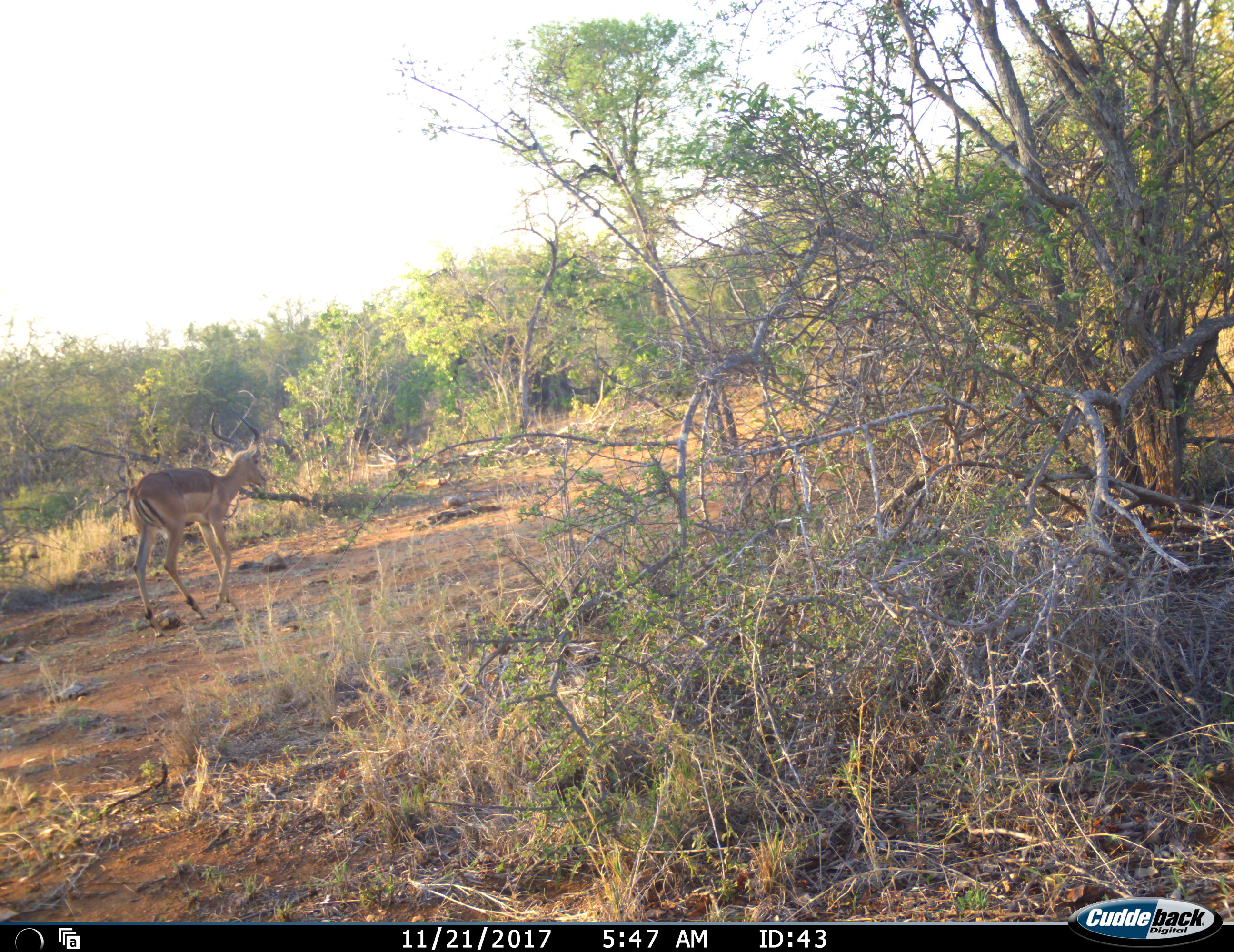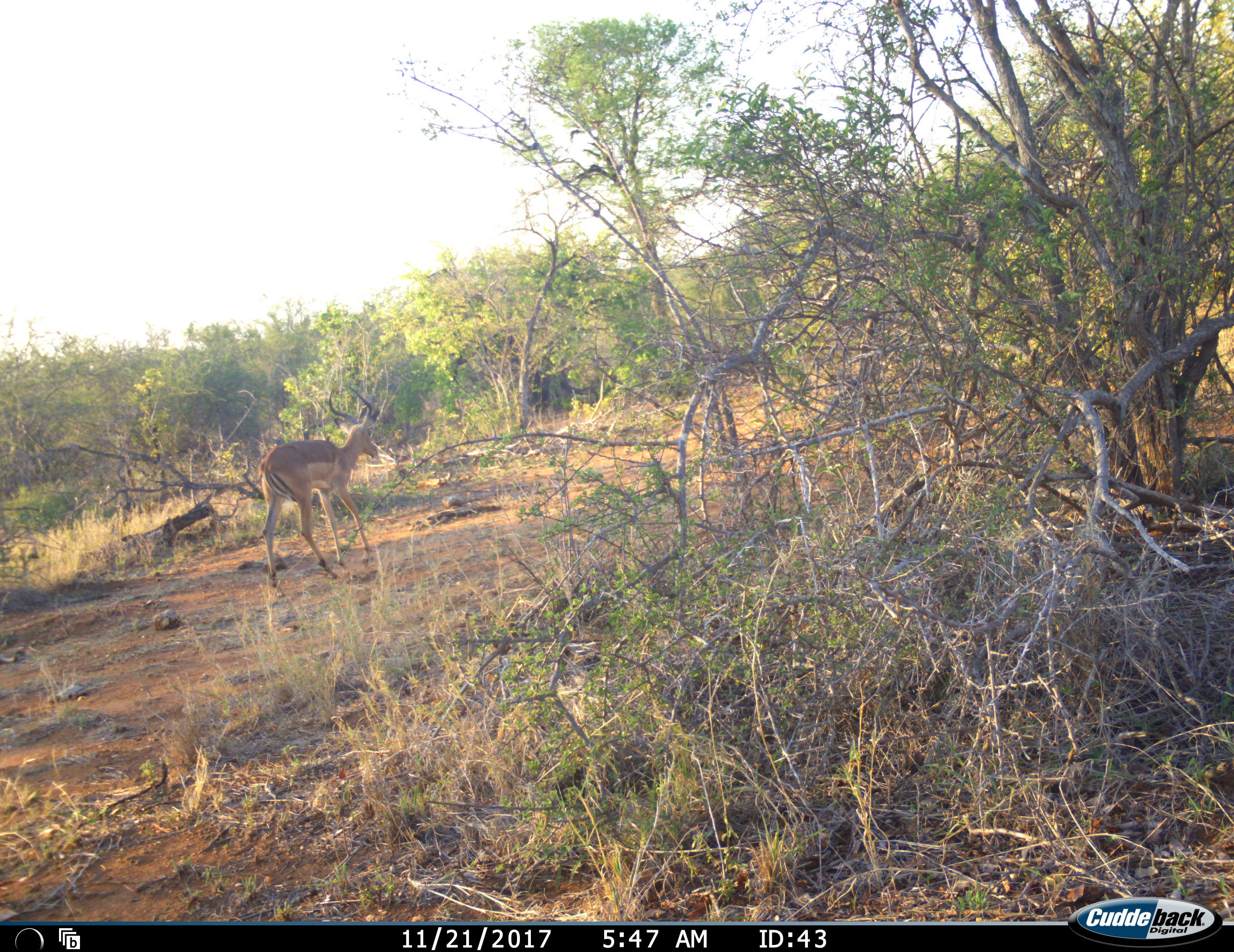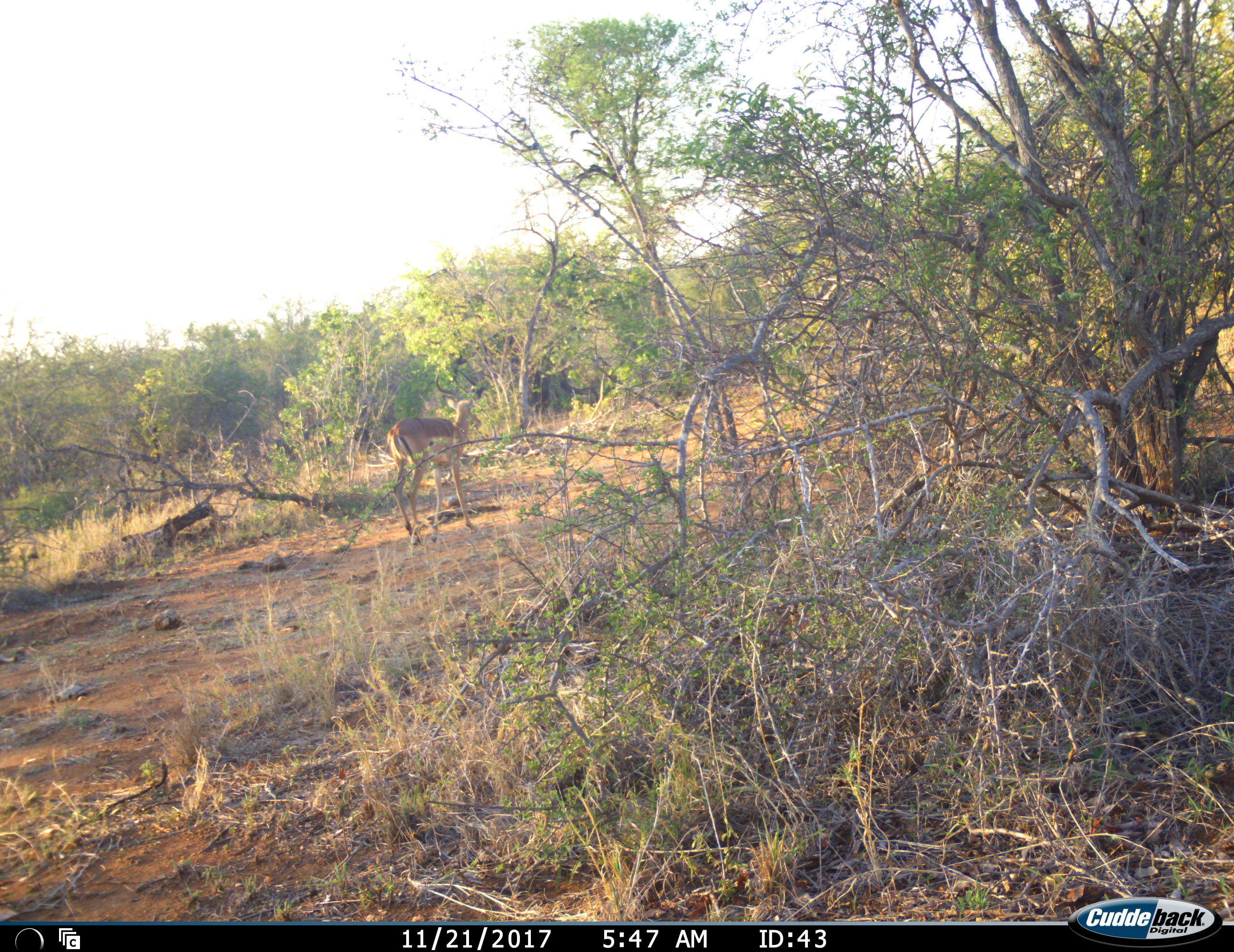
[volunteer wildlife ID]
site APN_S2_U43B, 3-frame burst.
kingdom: Animalia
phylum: Chordata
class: Mammalia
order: Artiodactyla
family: Bovidae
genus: Aepyceros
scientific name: Aepyceros melampus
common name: impala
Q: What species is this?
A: Impala (Aepyceros melampus).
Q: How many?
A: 1.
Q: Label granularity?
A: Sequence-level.